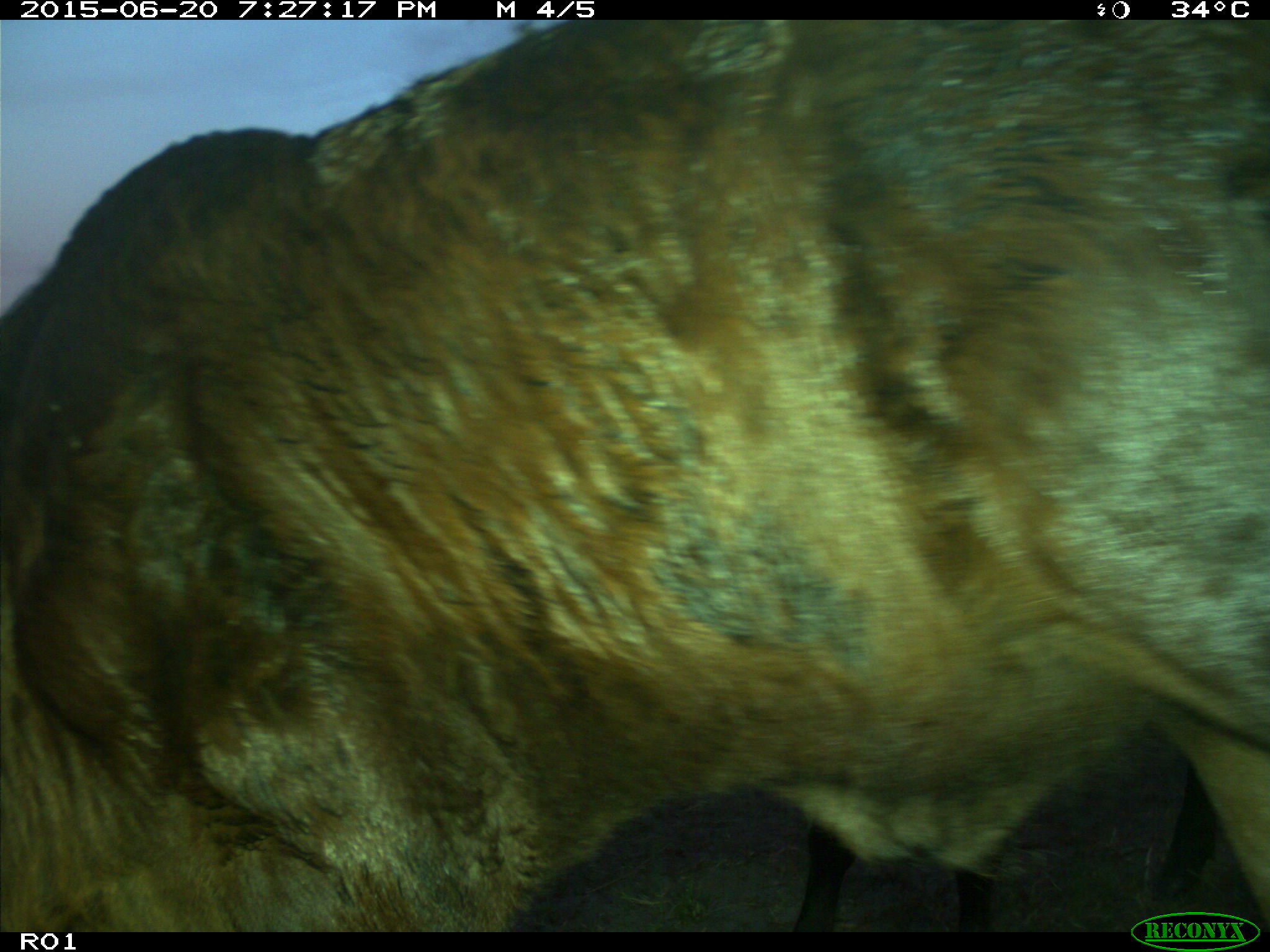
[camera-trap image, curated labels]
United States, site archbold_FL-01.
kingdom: Animalia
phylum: Chordata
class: Mammalia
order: Artiodactyla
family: Bovidae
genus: Bos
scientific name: Bos taurus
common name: domestic cow